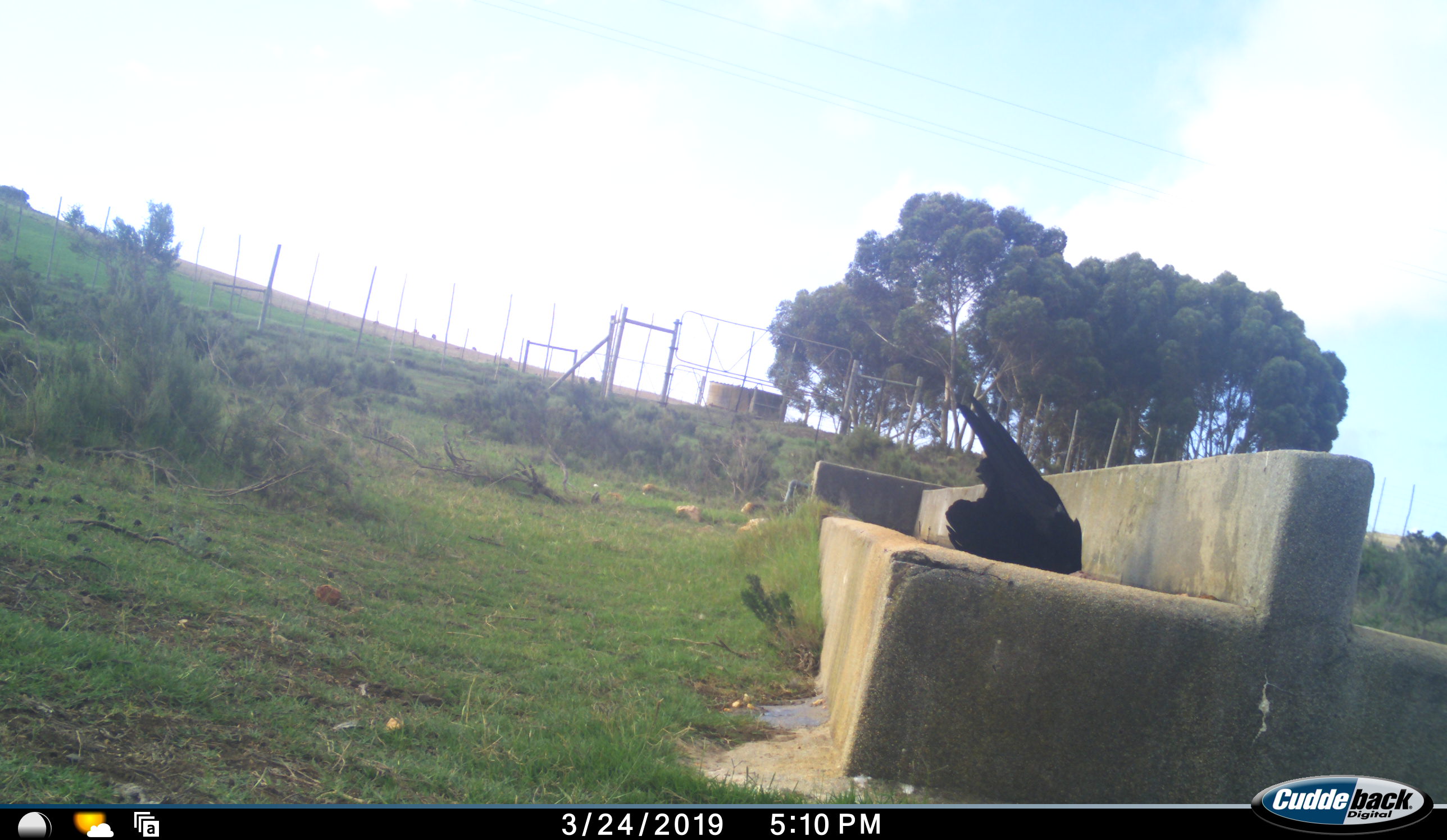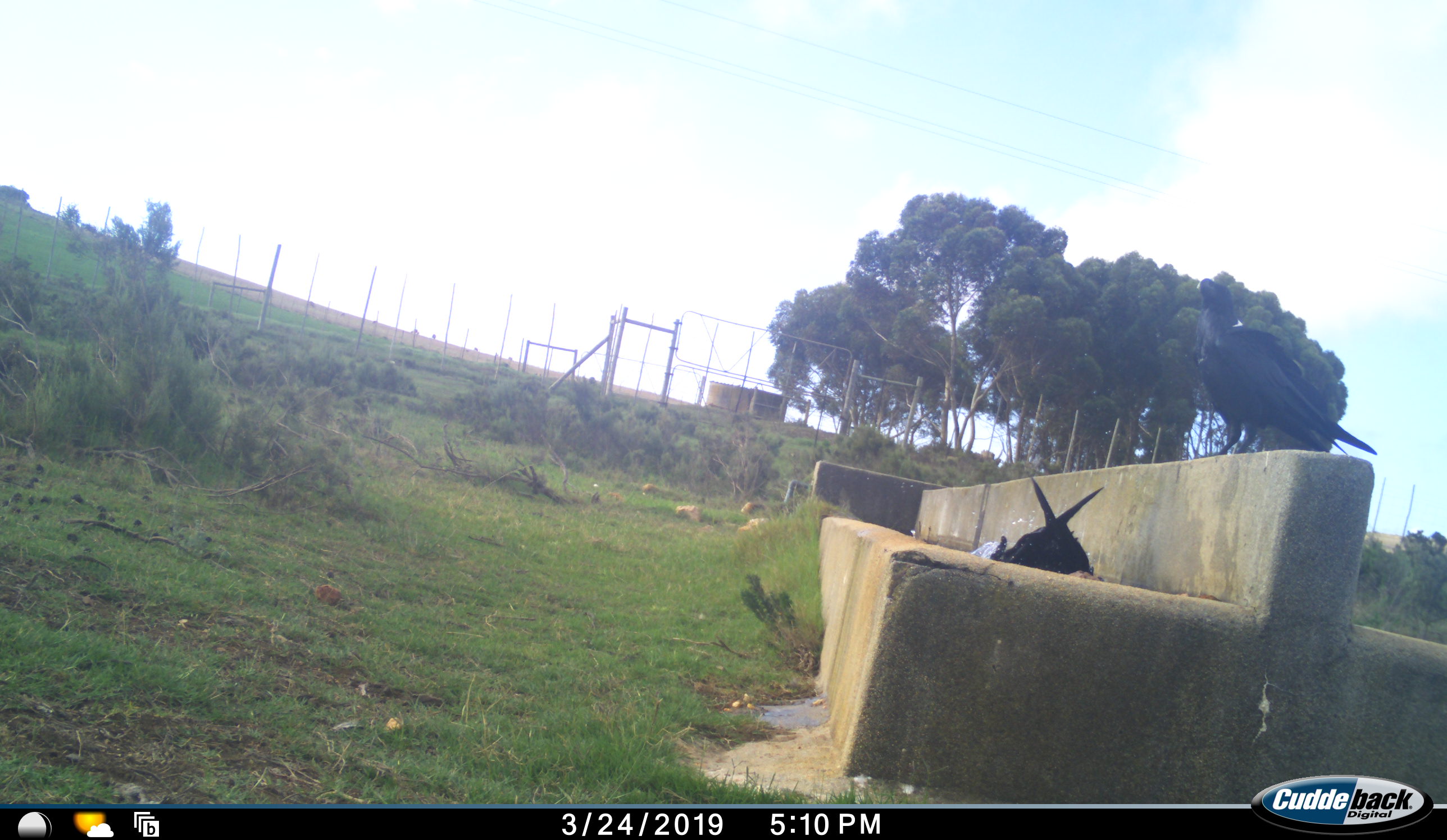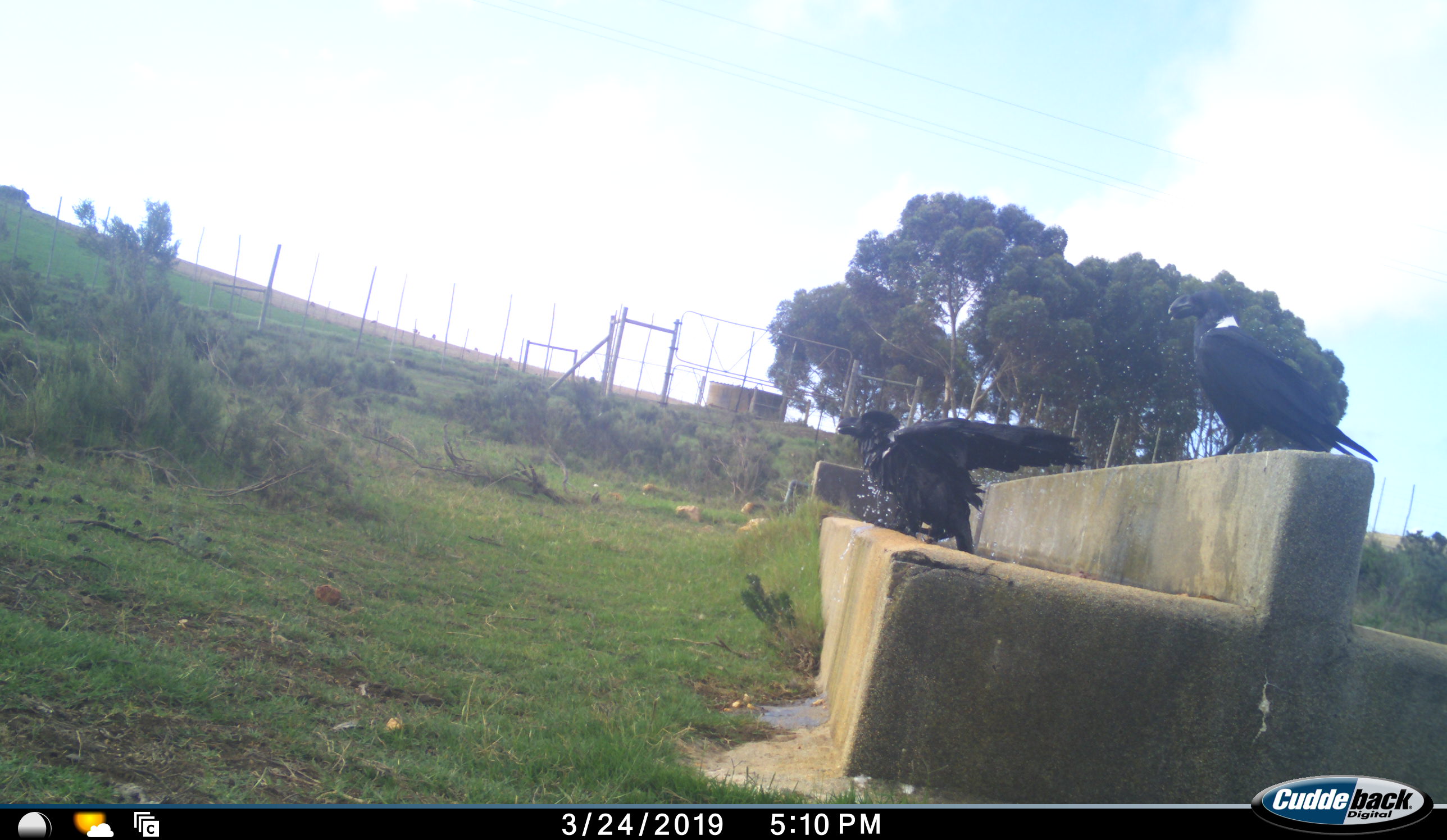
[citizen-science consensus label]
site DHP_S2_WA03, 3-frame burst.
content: unidentified animal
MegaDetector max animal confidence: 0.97